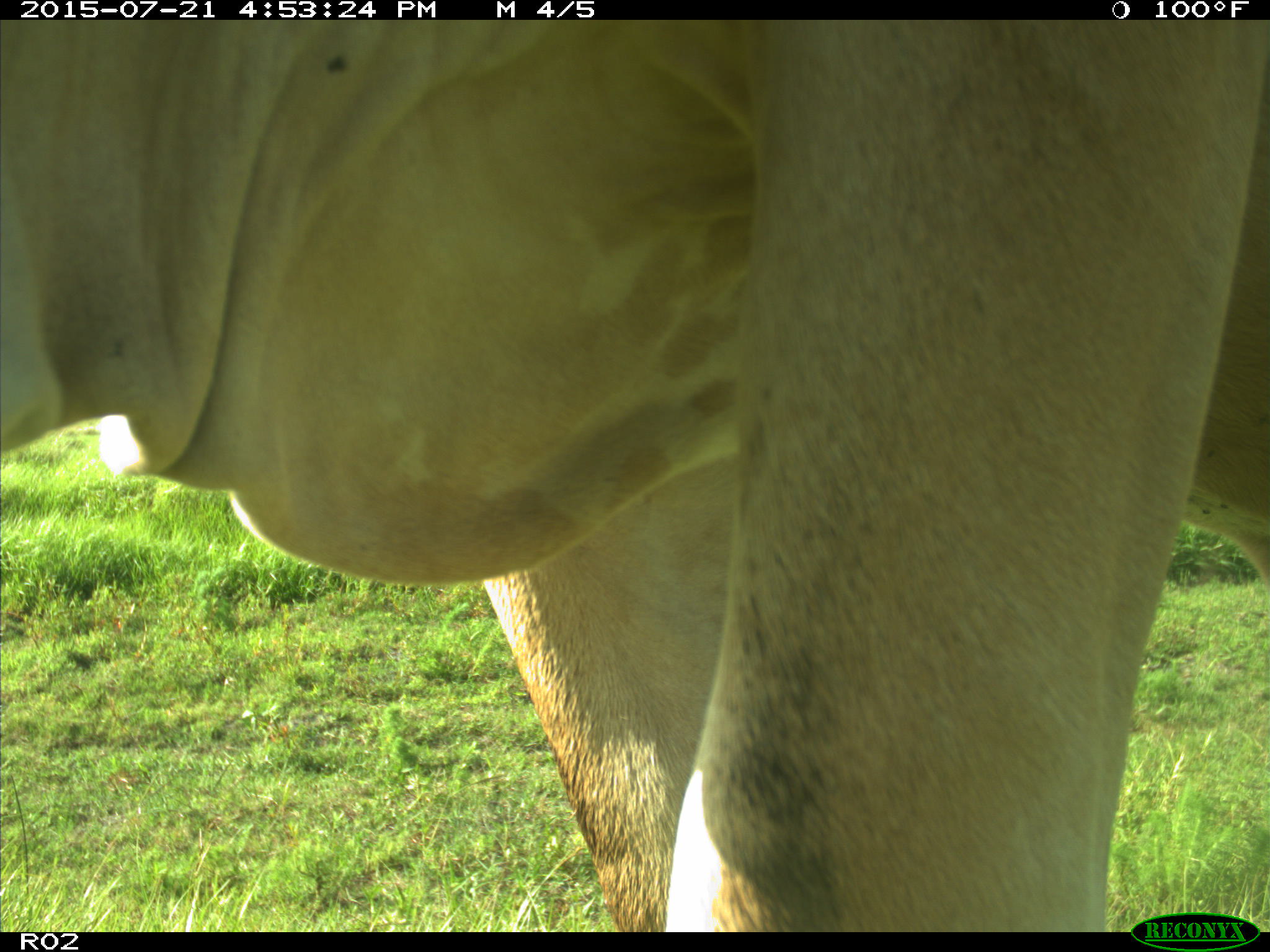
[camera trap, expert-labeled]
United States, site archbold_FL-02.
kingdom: Animalia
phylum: Chordata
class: Mammalia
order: Artiodactyla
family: Bovidae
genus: Bos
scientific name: Bos taurus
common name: domestic cow